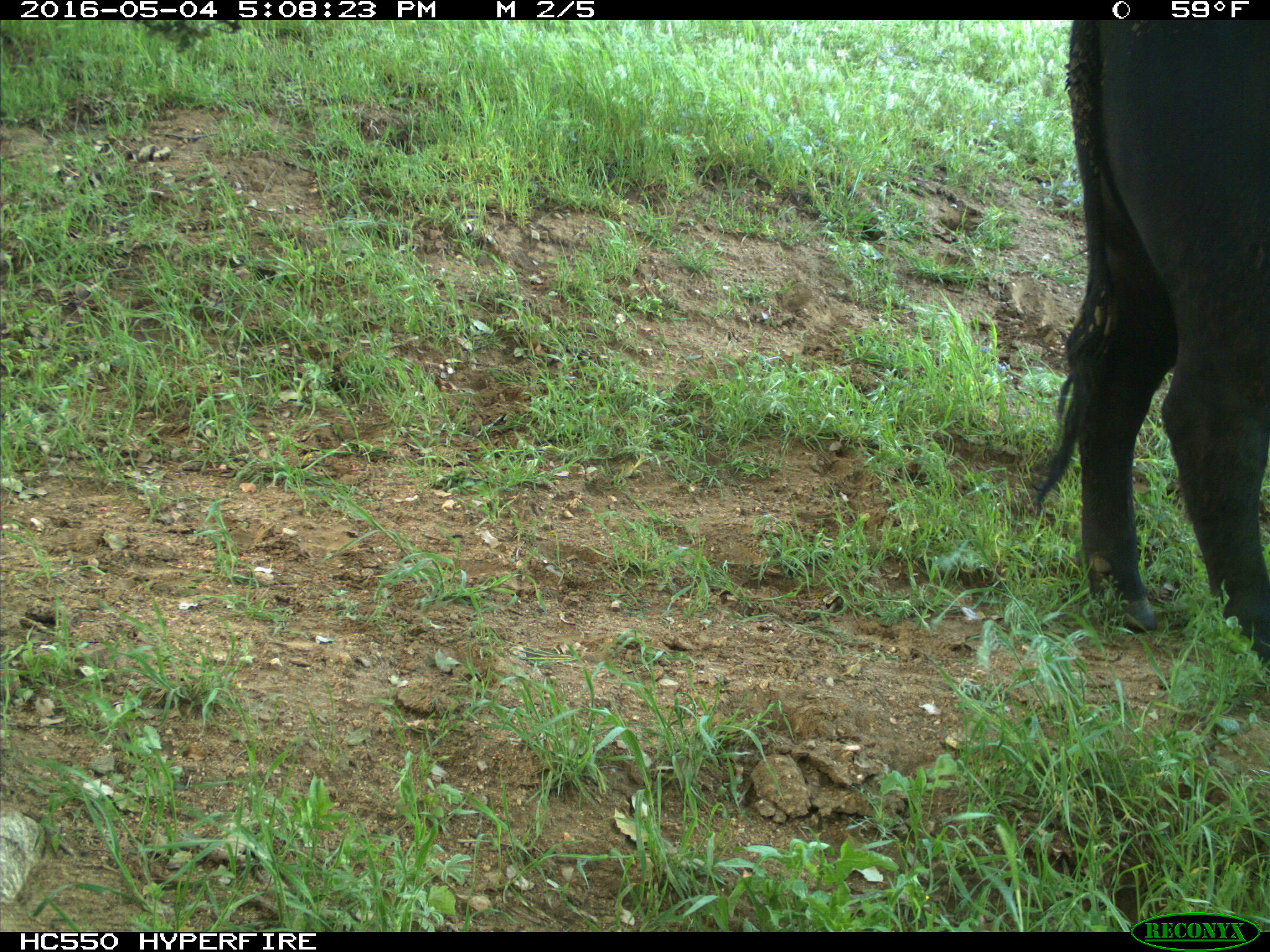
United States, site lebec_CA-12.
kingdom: Animalia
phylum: Chordata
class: Mammalia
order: Artiodactyla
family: Bovidae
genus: Bos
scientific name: Bos taurus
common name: domestic cow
Bos taurus (domestic cow).